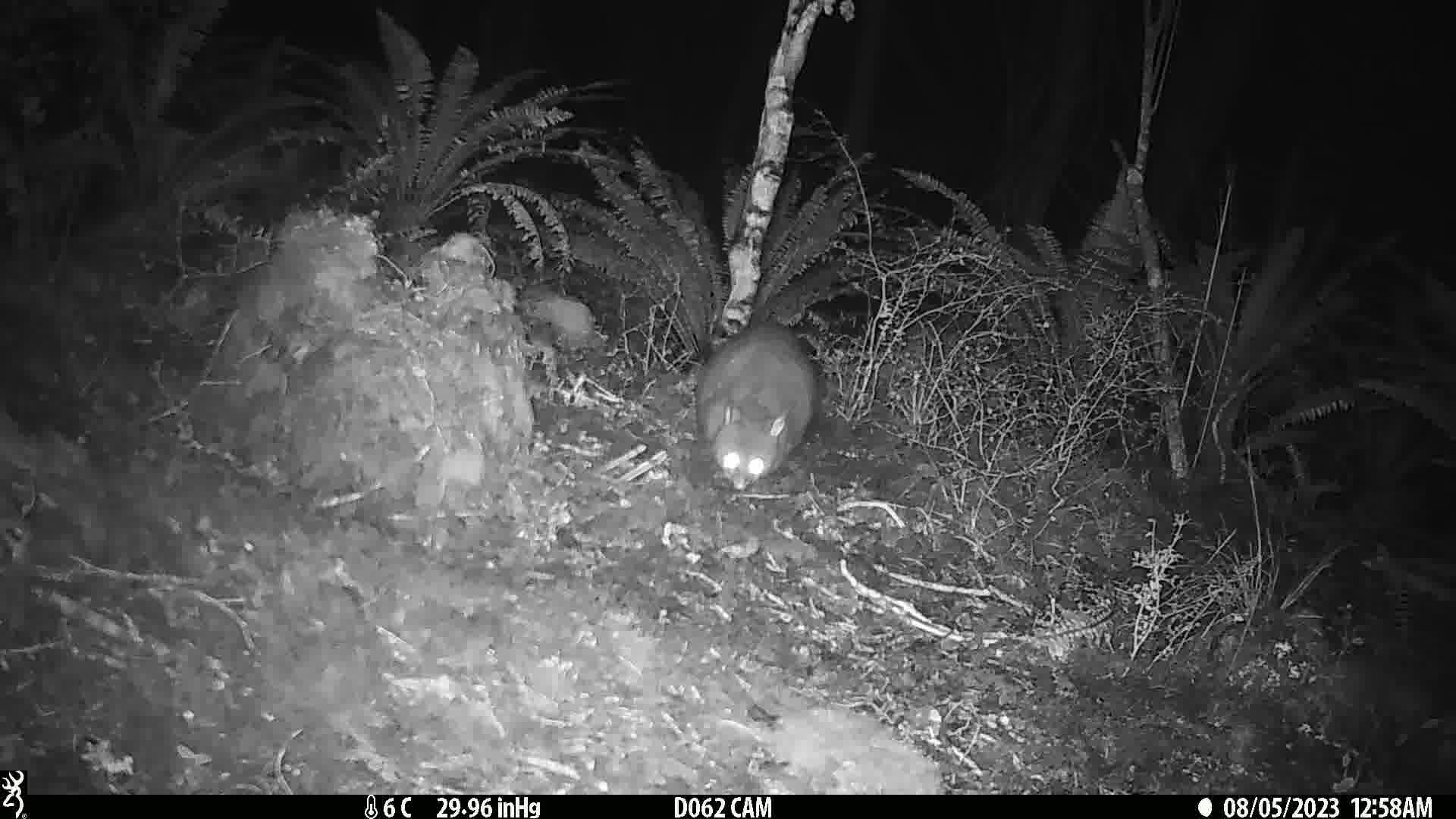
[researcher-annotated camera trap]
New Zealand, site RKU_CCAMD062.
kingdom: Animalia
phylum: Chordata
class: Mammalia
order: Diprotodontia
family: Phalangeridae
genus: Trichosurus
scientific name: Trichosurus vulpecula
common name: common brushtail possum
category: possum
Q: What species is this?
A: Possum (common brushtail possum) (Trichosurus vulpecula).